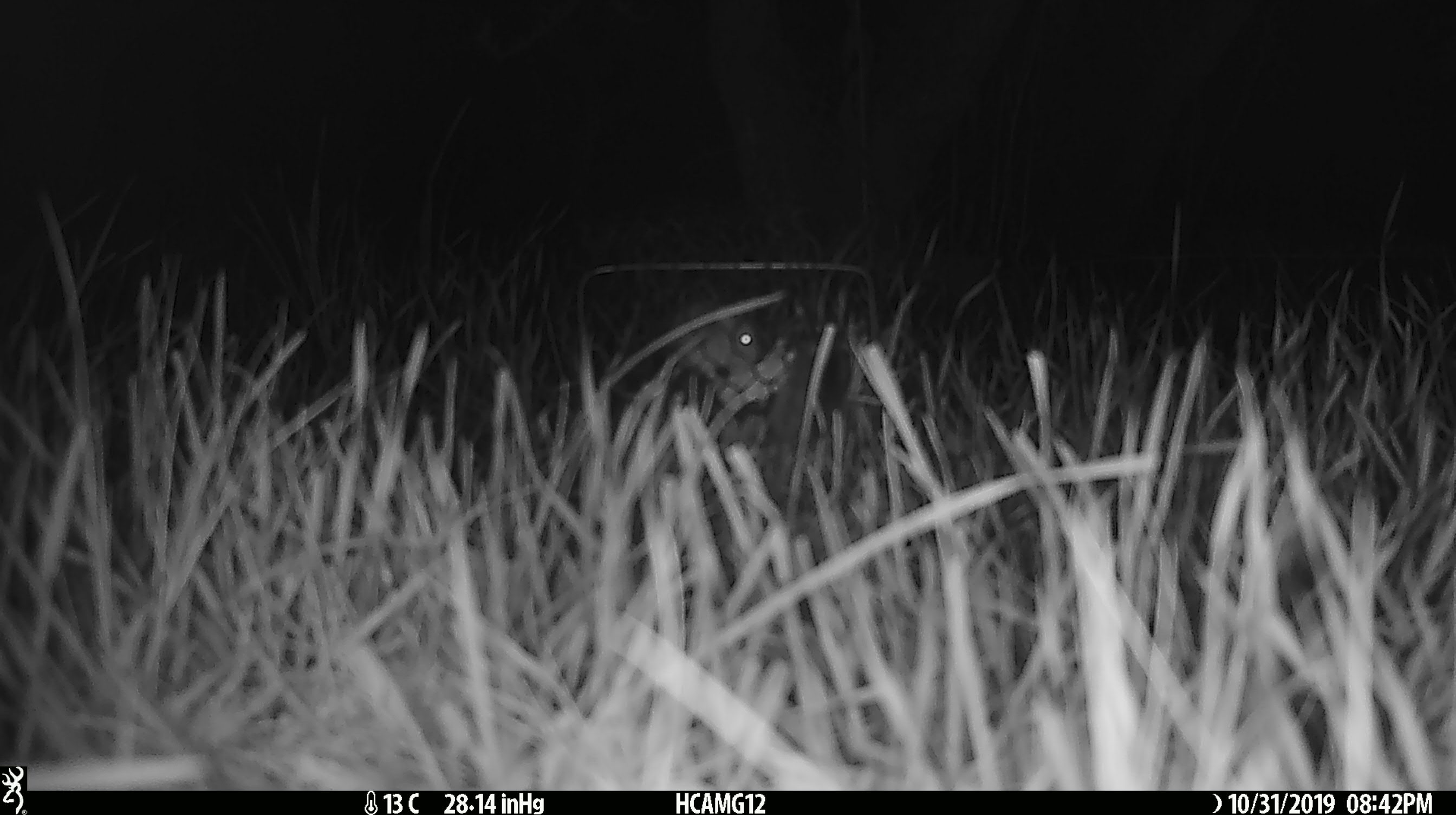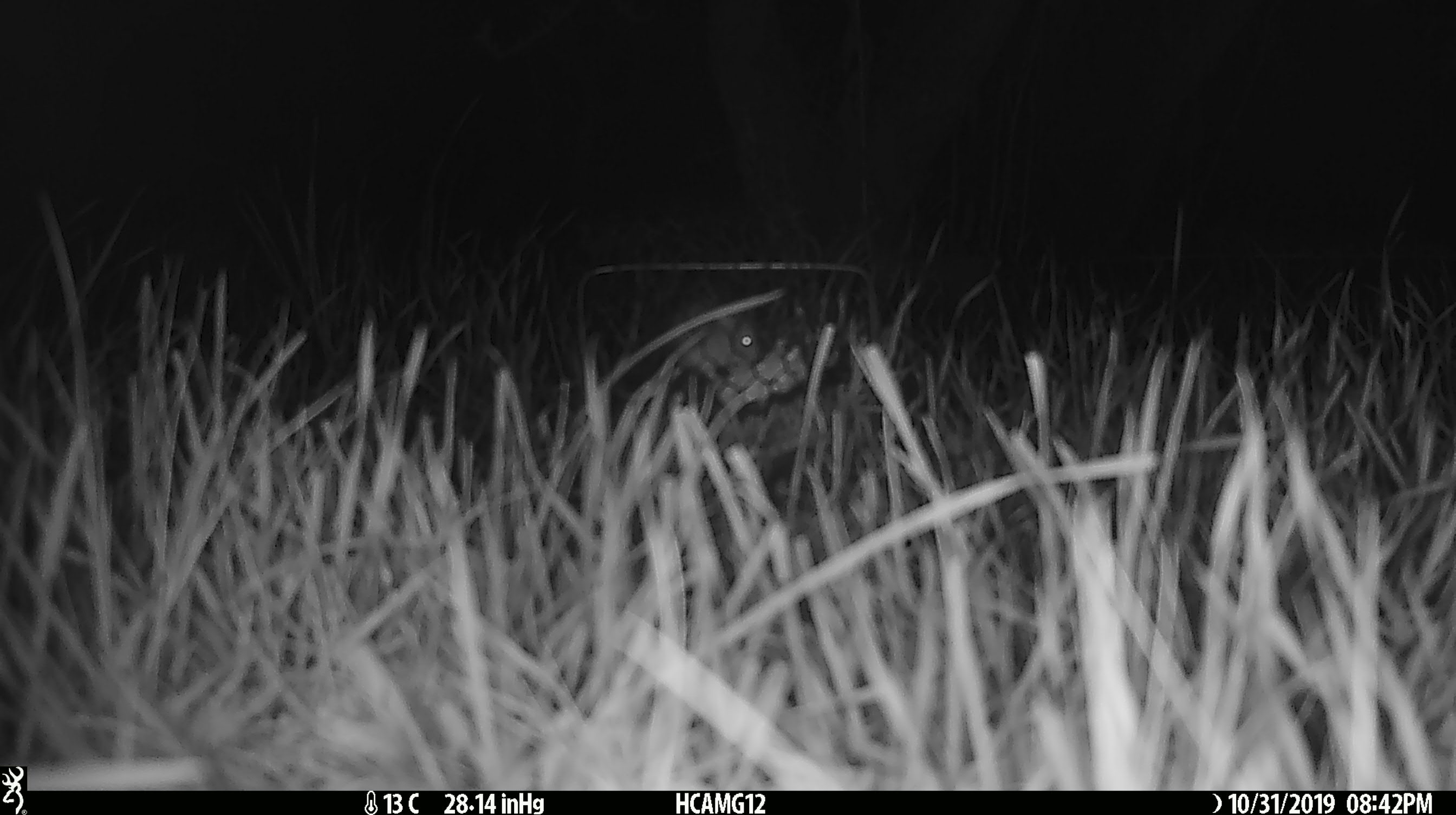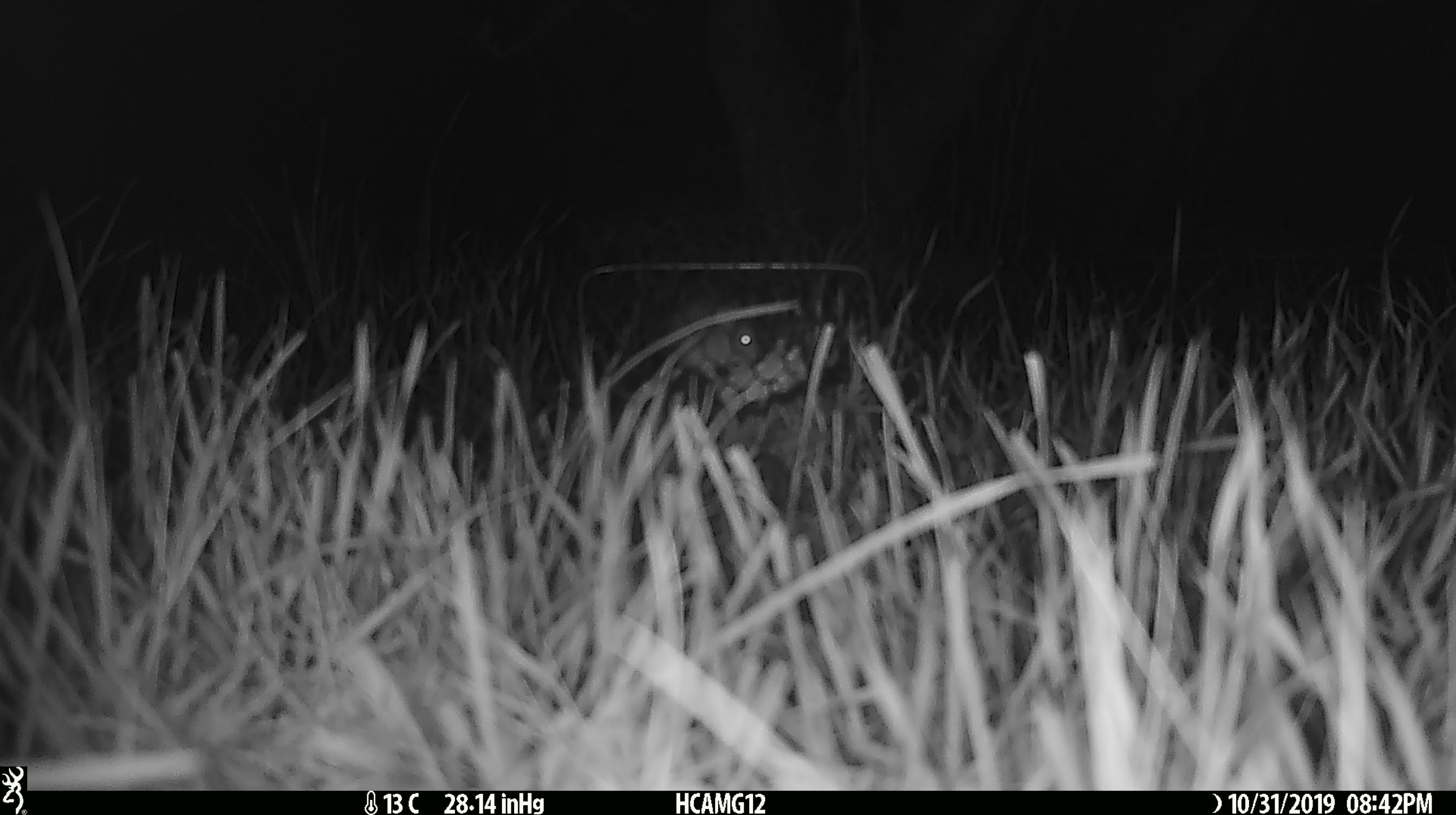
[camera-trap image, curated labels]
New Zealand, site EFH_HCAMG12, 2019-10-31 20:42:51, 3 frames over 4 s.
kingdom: Animalia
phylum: Chordata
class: Mammalia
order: Rodentia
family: Muridae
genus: Mus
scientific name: Mus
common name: mouse